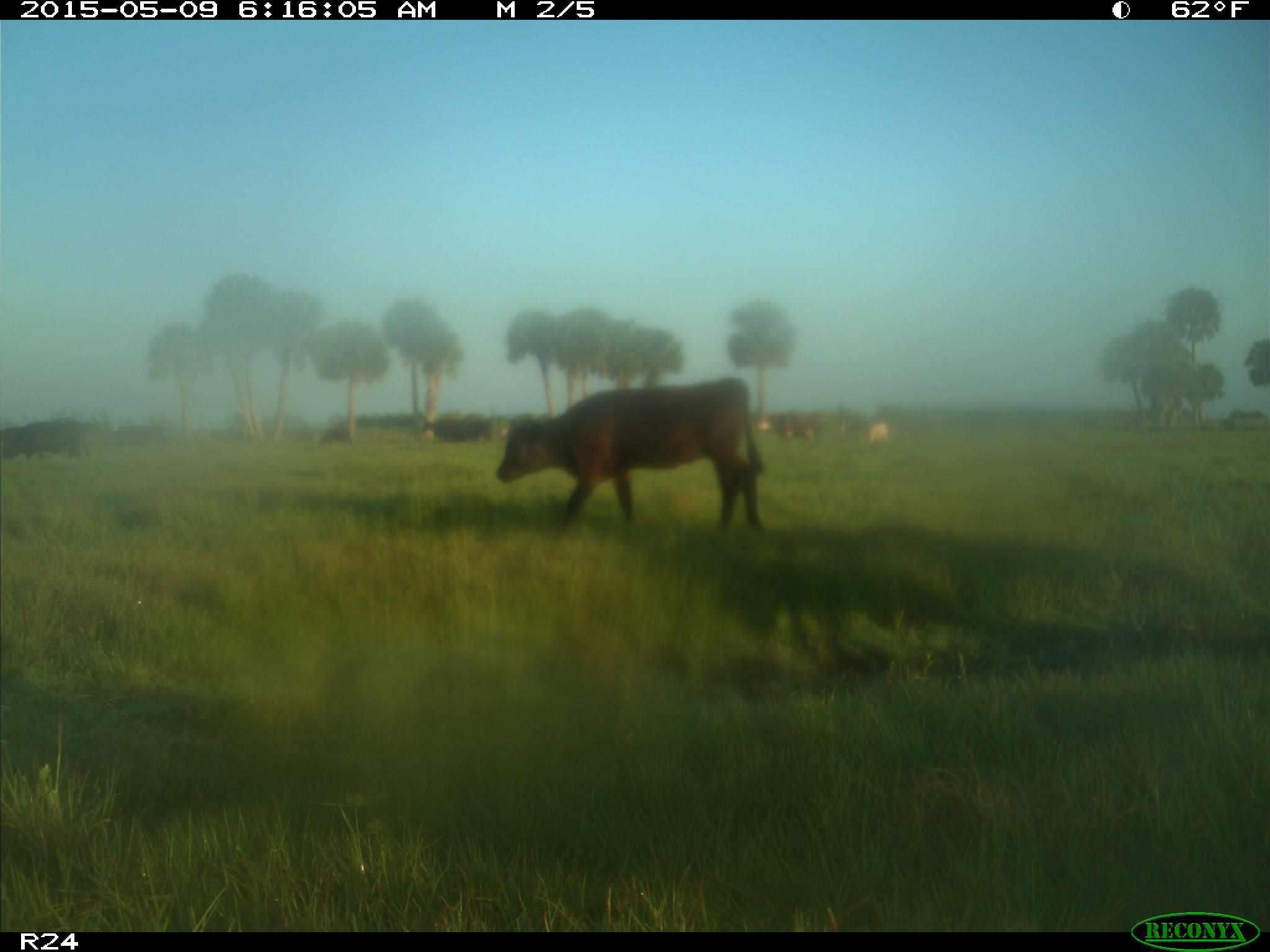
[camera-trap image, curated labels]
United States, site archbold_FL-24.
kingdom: Animalia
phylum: Chordata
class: Mammalia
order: Artiodactyla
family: Bovidae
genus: Bos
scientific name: Bos taurus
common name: domestic cow